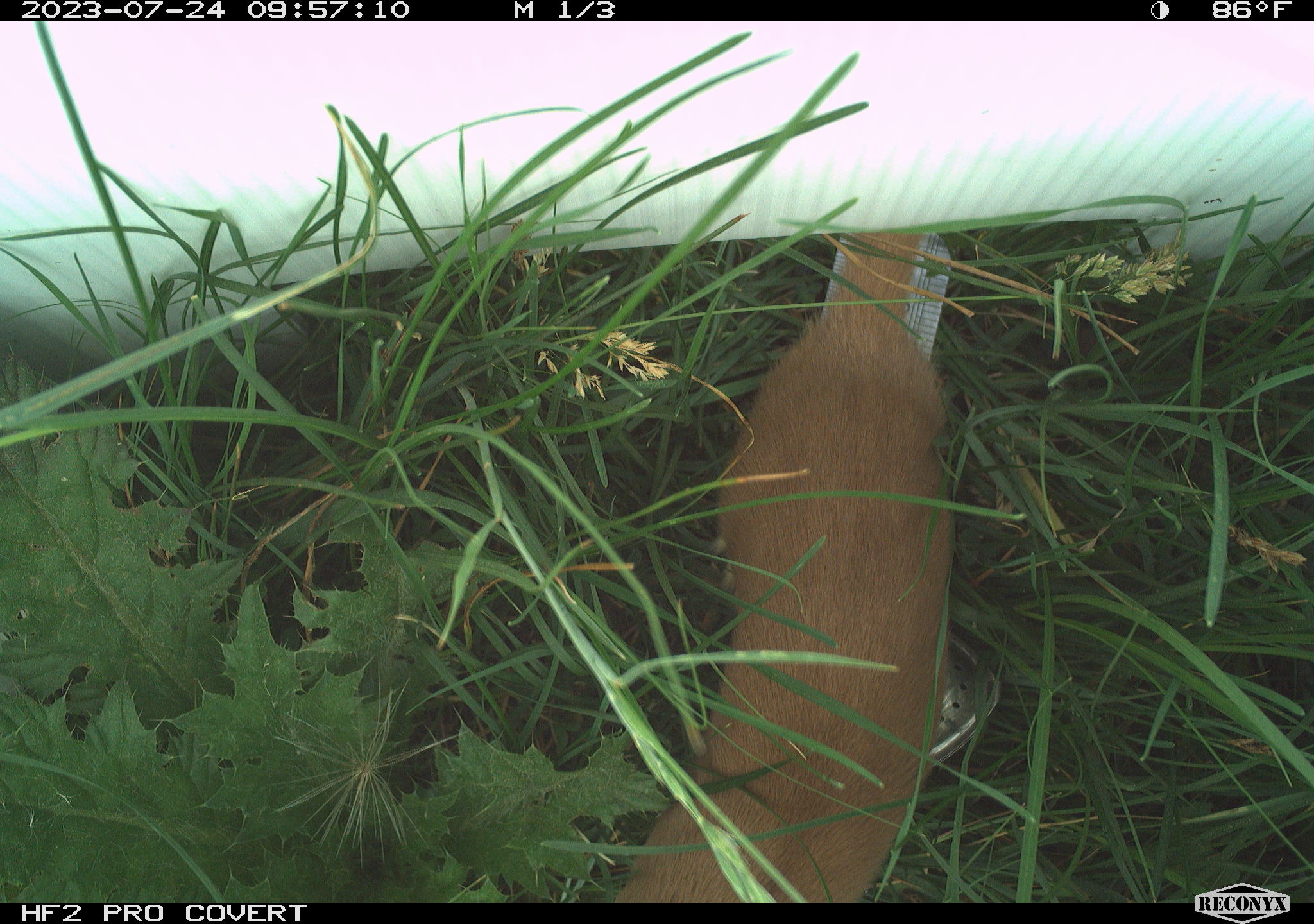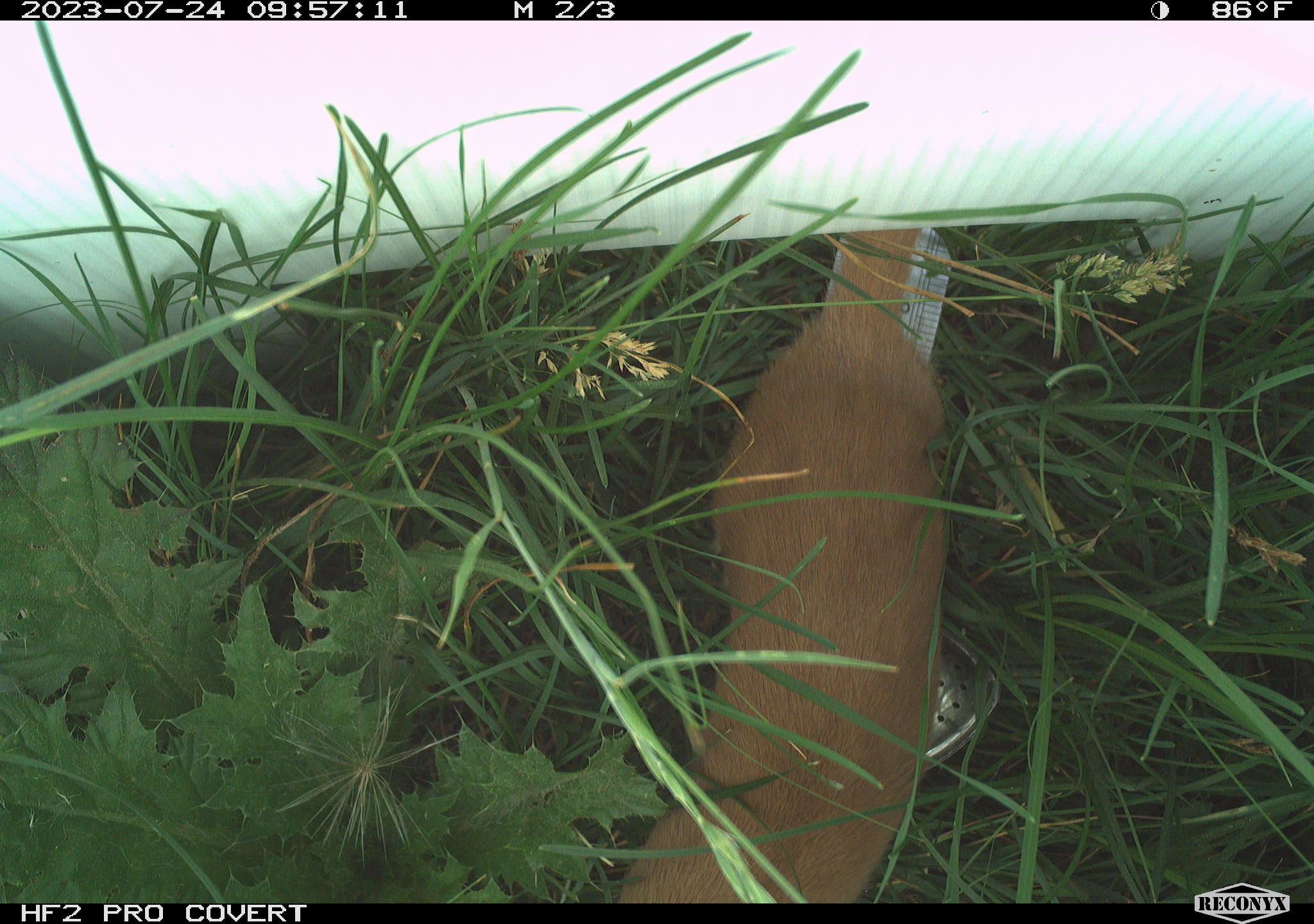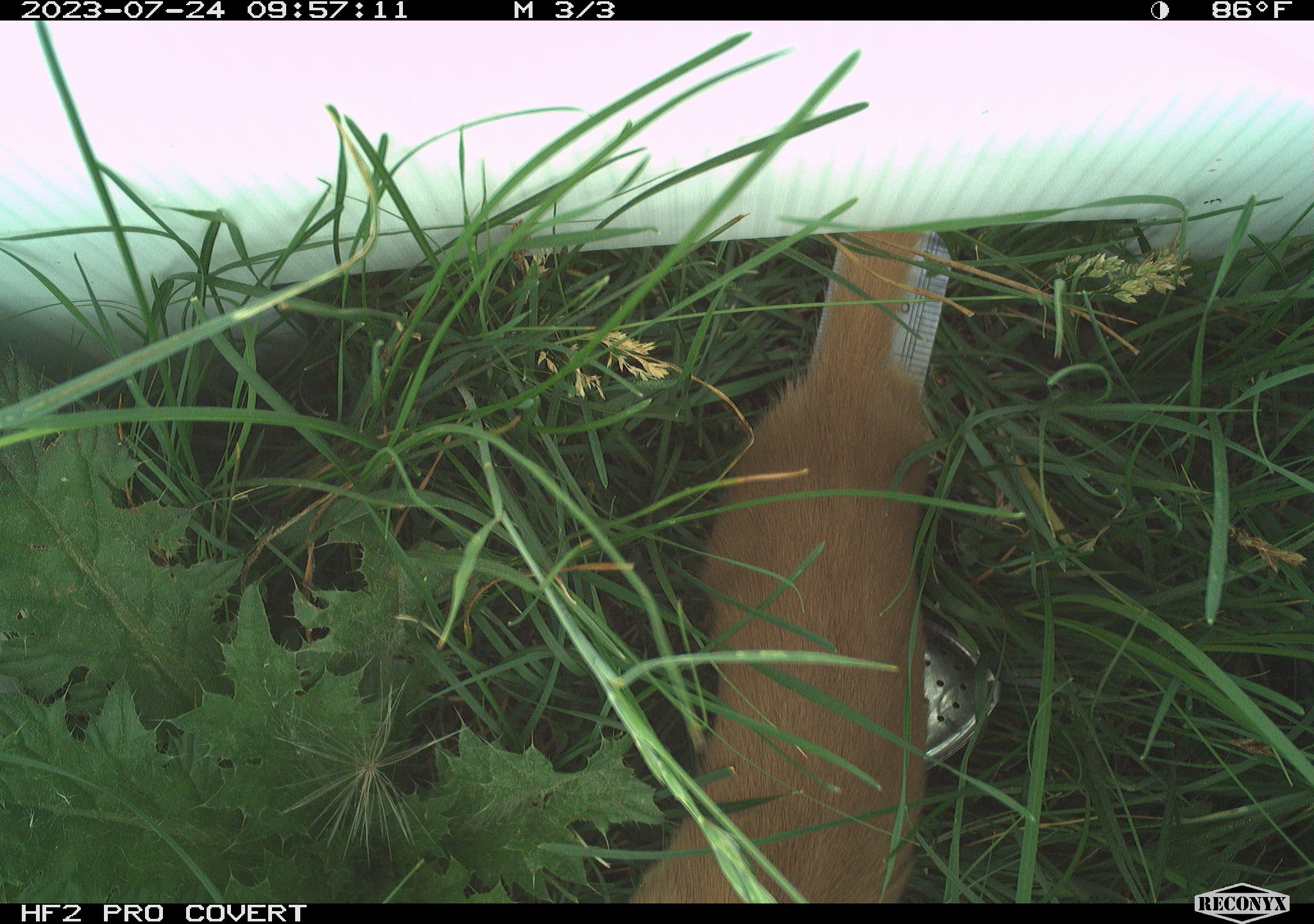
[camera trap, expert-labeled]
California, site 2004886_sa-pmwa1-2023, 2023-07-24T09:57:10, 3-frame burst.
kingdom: Animalia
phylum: Chordata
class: Mammalia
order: Carnivora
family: Mustelidae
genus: Mustela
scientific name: Mustela erminea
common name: stoat